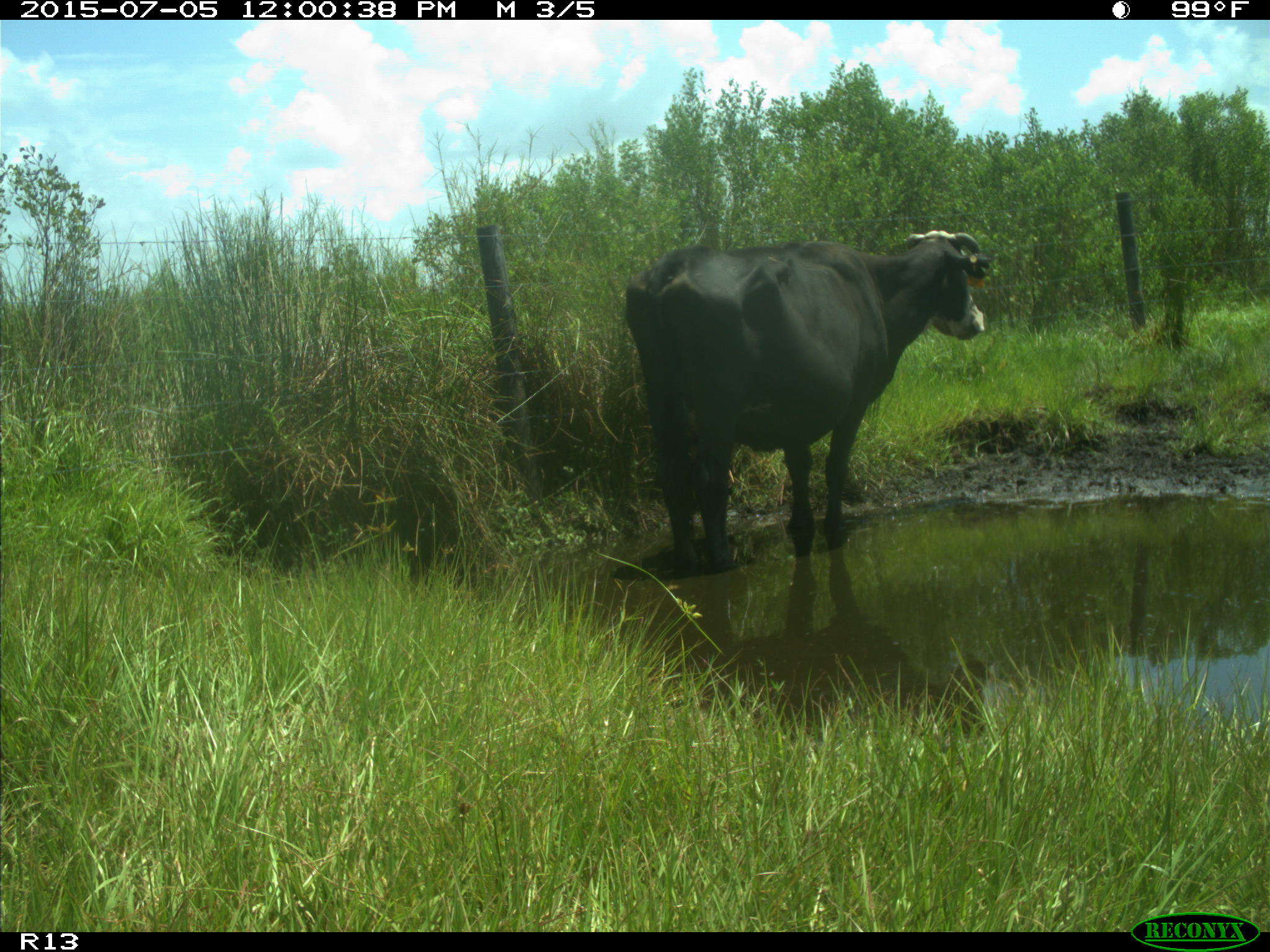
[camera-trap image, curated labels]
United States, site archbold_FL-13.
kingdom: Animalia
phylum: Chordata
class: Mammalia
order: Artiodactyla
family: Bovidae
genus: Bos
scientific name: Bos taurus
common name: domestic cow